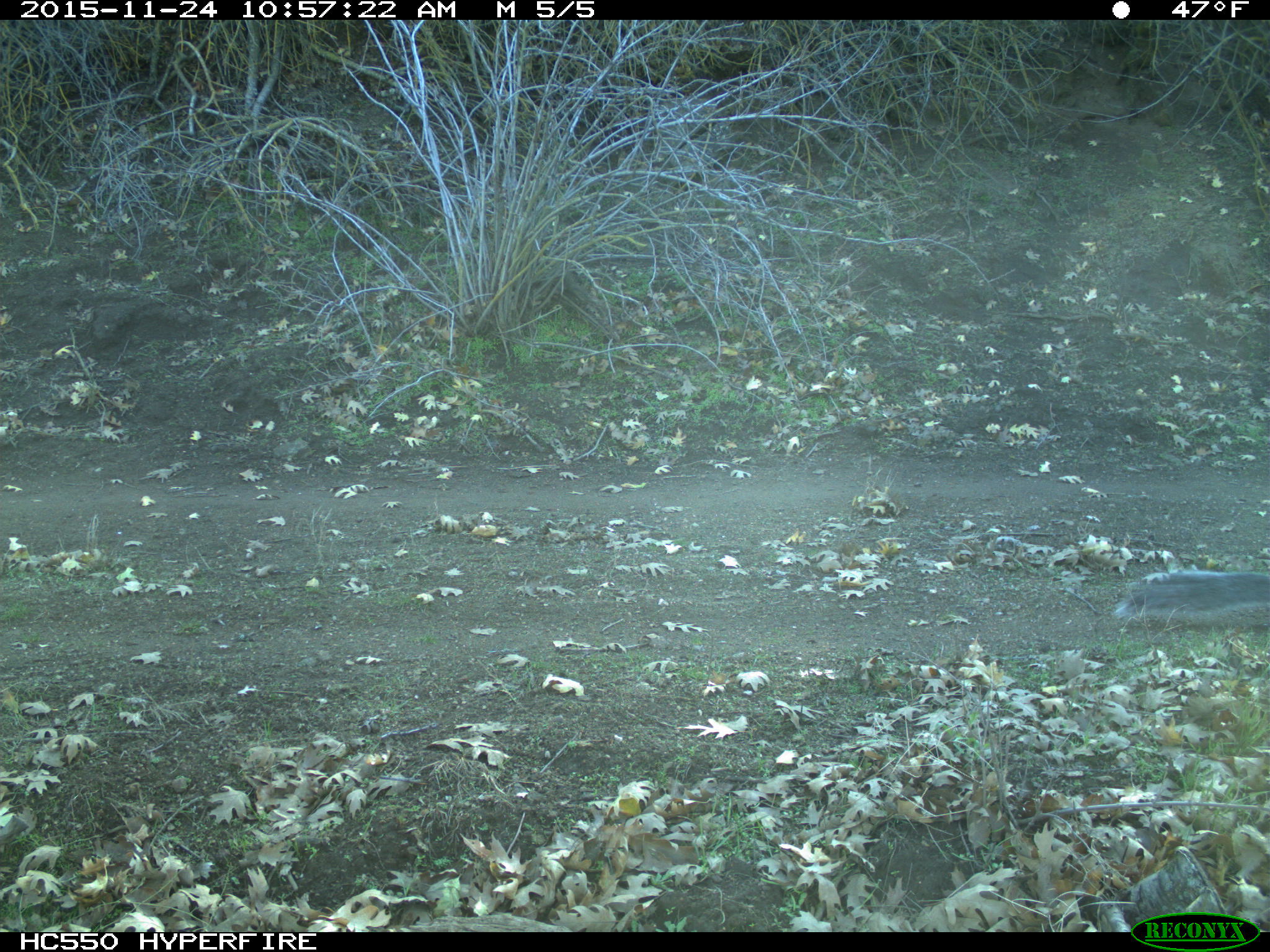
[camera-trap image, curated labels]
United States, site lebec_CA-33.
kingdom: Animalia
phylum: Chordata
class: Mammalia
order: Rodentia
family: Sciuridae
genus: Sciurus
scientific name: Sciurus carolinensis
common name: eastern gray squirrel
Sciurus carolinensis (eastern gray squirrel).